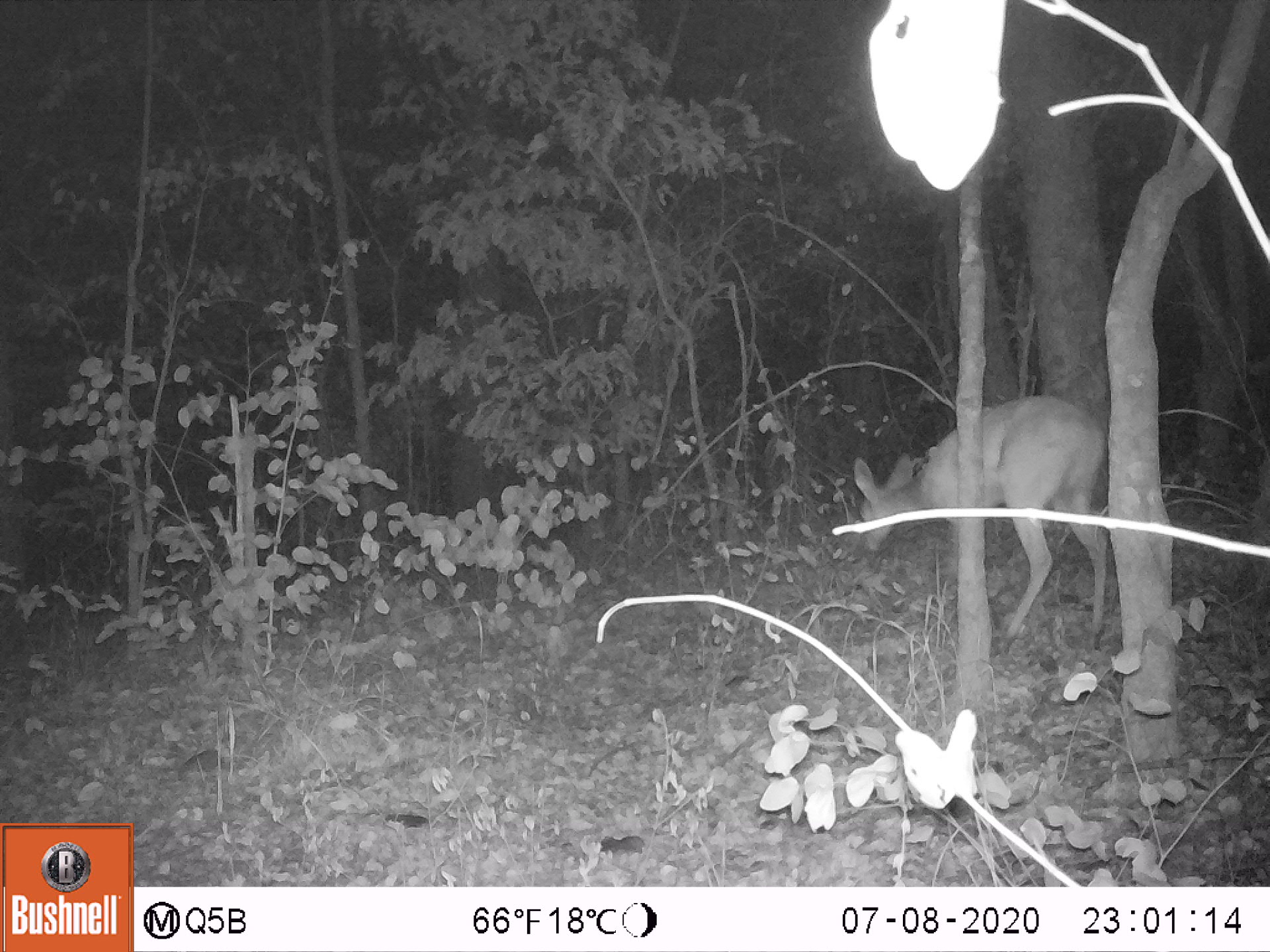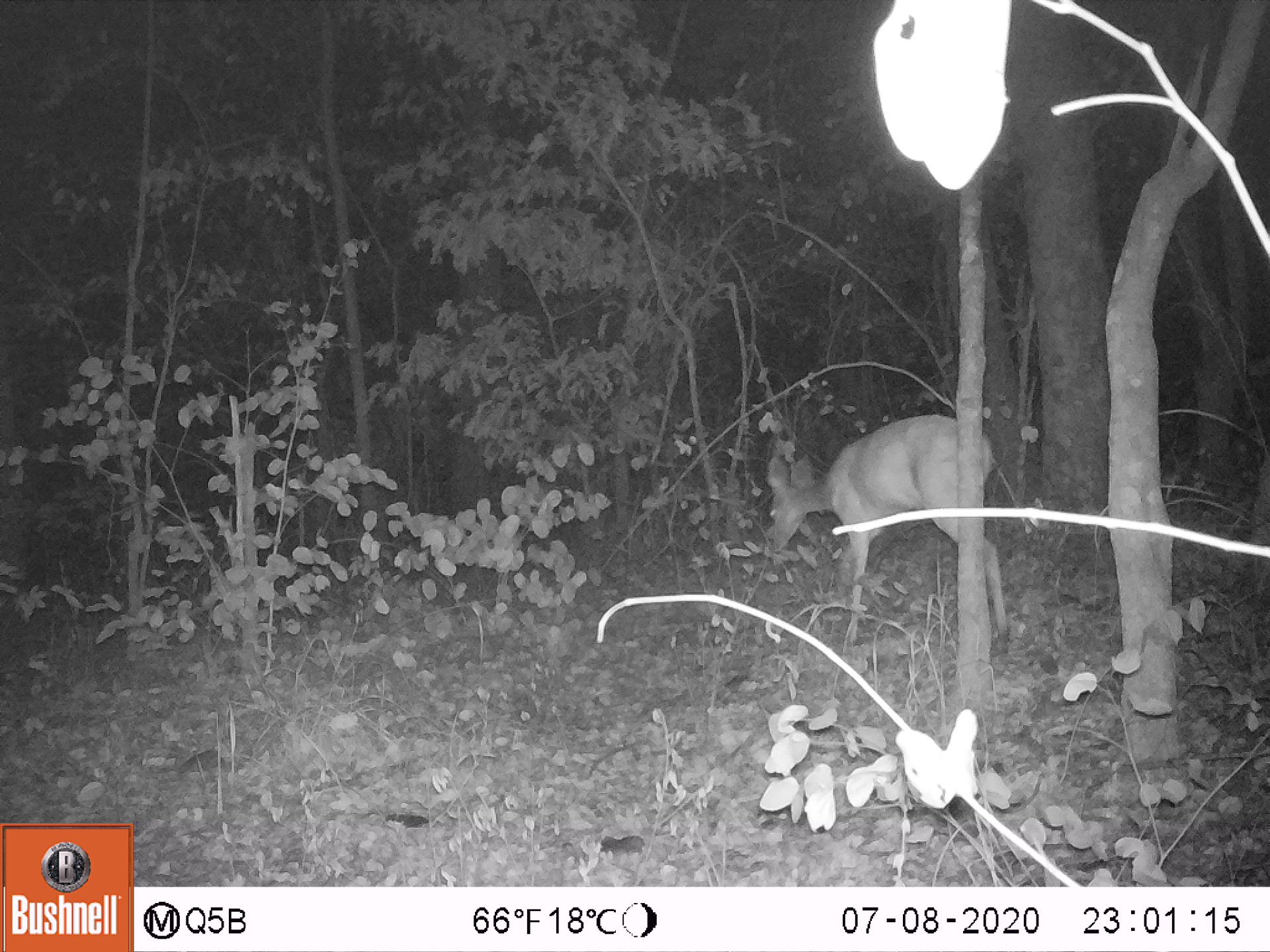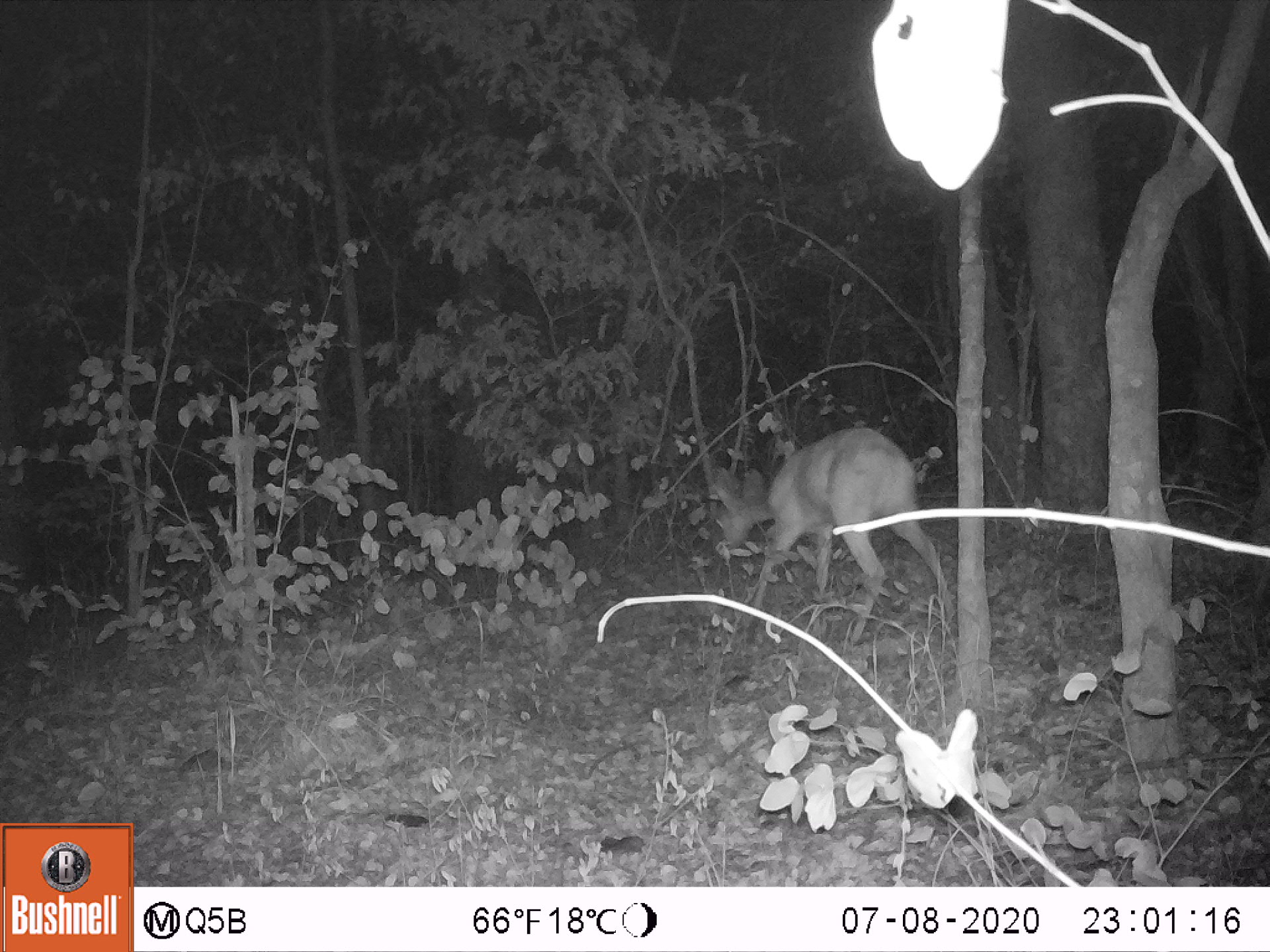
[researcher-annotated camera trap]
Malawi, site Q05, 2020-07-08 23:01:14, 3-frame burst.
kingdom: Animalia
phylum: Chordata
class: Mammalia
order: Artiodactyla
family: Bovidae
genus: Tragelaphus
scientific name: Tragelaphus sylvaticus sylvaticus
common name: cape bushbuck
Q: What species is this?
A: Cape bushbuck (Tragelaphus sylvaticus sylvaticus).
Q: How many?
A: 1.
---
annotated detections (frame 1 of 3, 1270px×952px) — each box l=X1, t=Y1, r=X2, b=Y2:
cape bushbuck: l=854, t=388, r=1105, b=640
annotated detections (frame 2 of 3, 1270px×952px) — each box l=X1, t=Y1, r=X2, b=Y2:
cape bushbuck: l=758, t=418, r=1012, b=652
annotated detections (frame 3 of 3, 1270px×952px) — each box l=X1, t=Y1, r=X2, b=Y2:
cape bushbuck: l=704, t=419, r=950, b=636